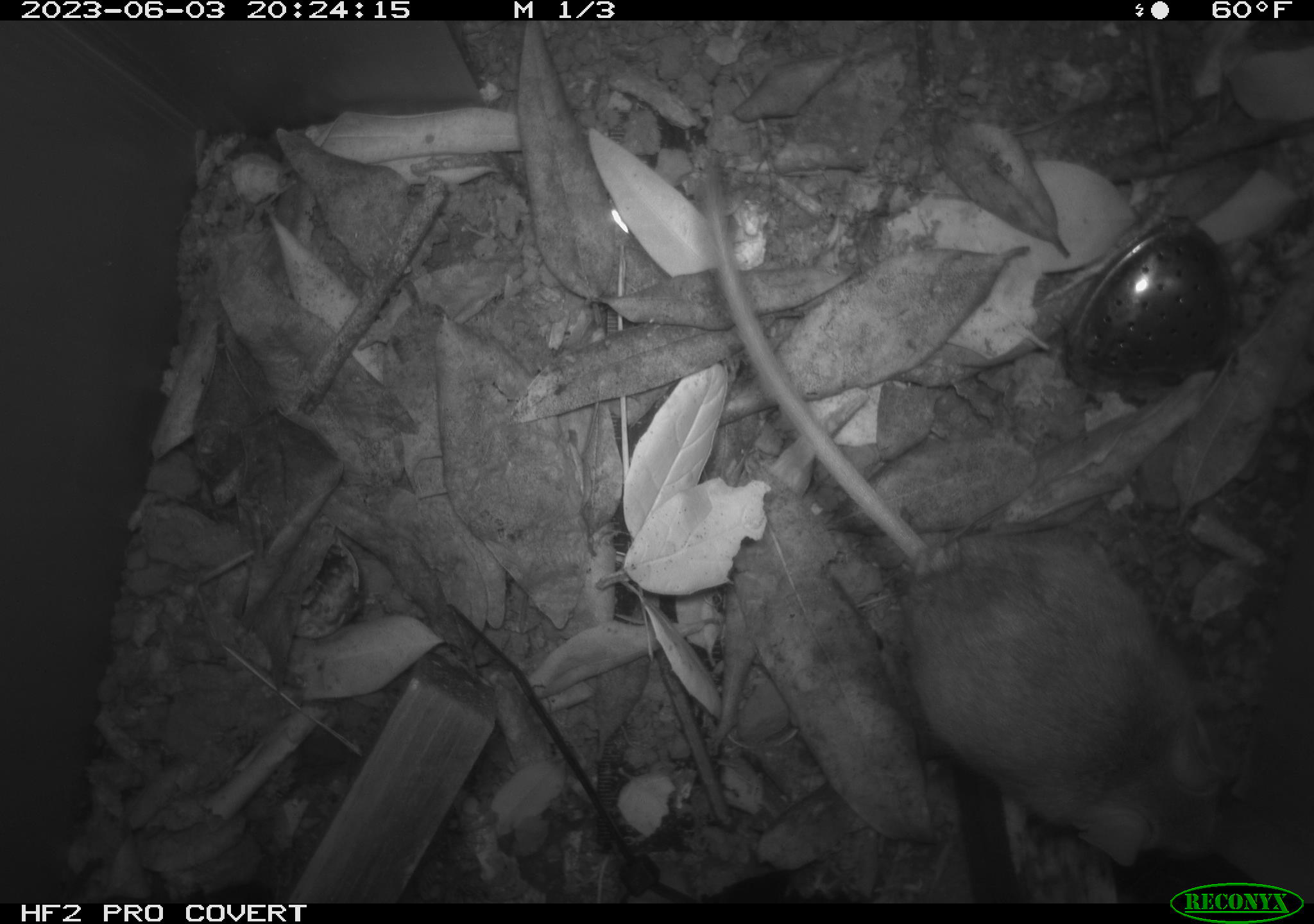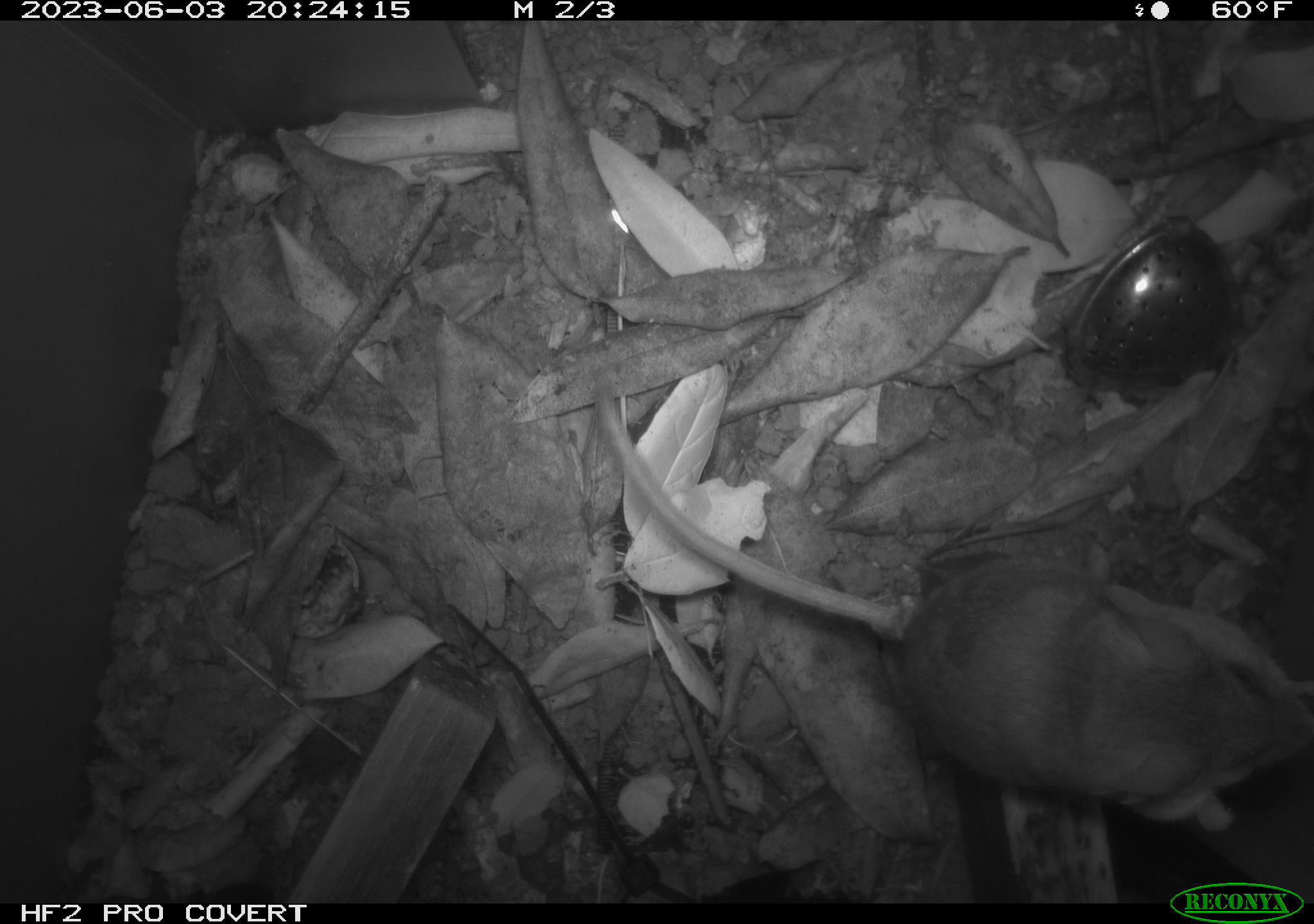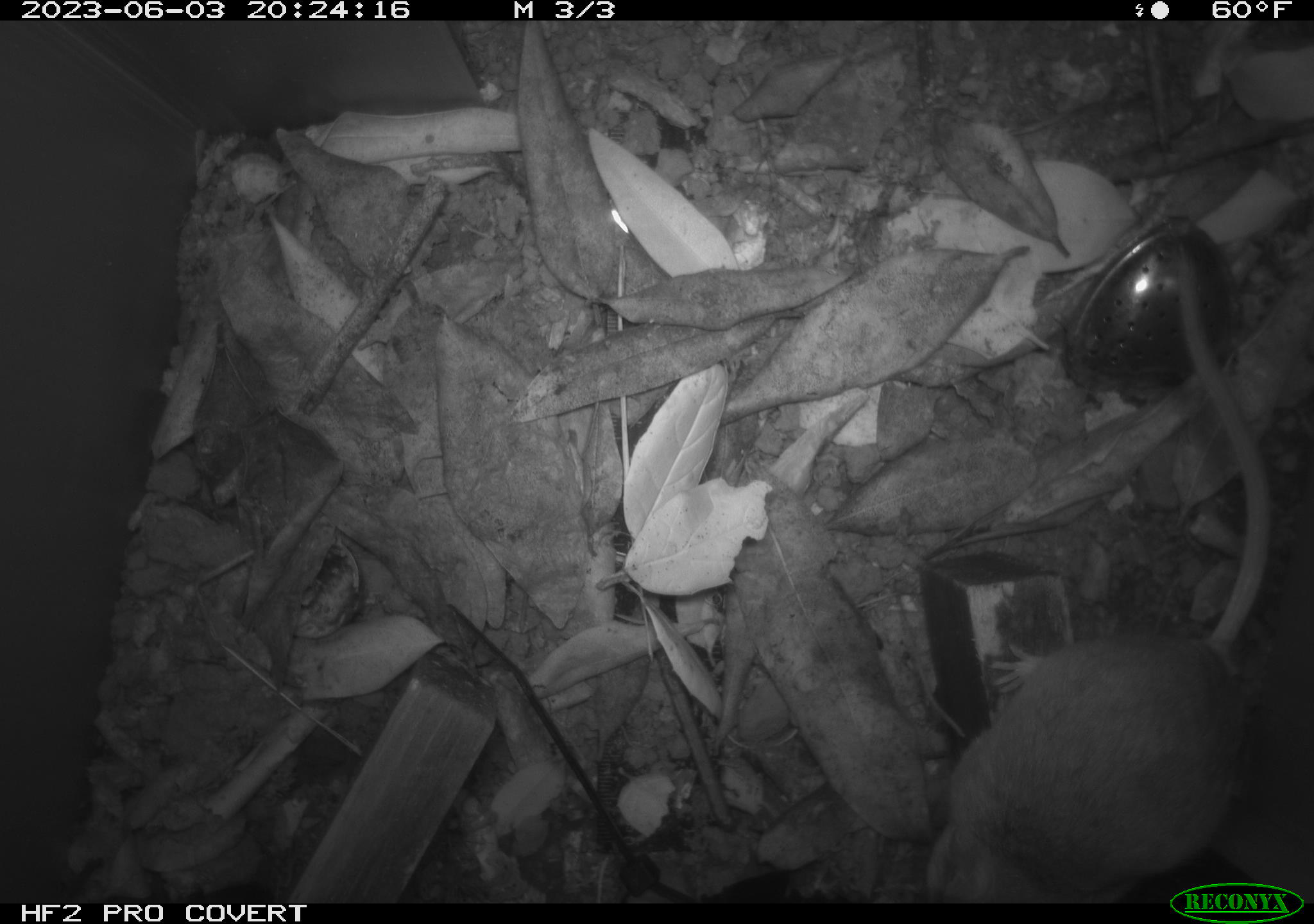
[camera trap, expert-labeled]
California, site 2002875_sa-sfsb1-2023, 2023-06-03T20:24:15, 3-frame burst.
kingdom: Animalia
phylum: Chordata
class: Mammalia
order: Rodentia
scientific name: Rodentia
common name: mouse species